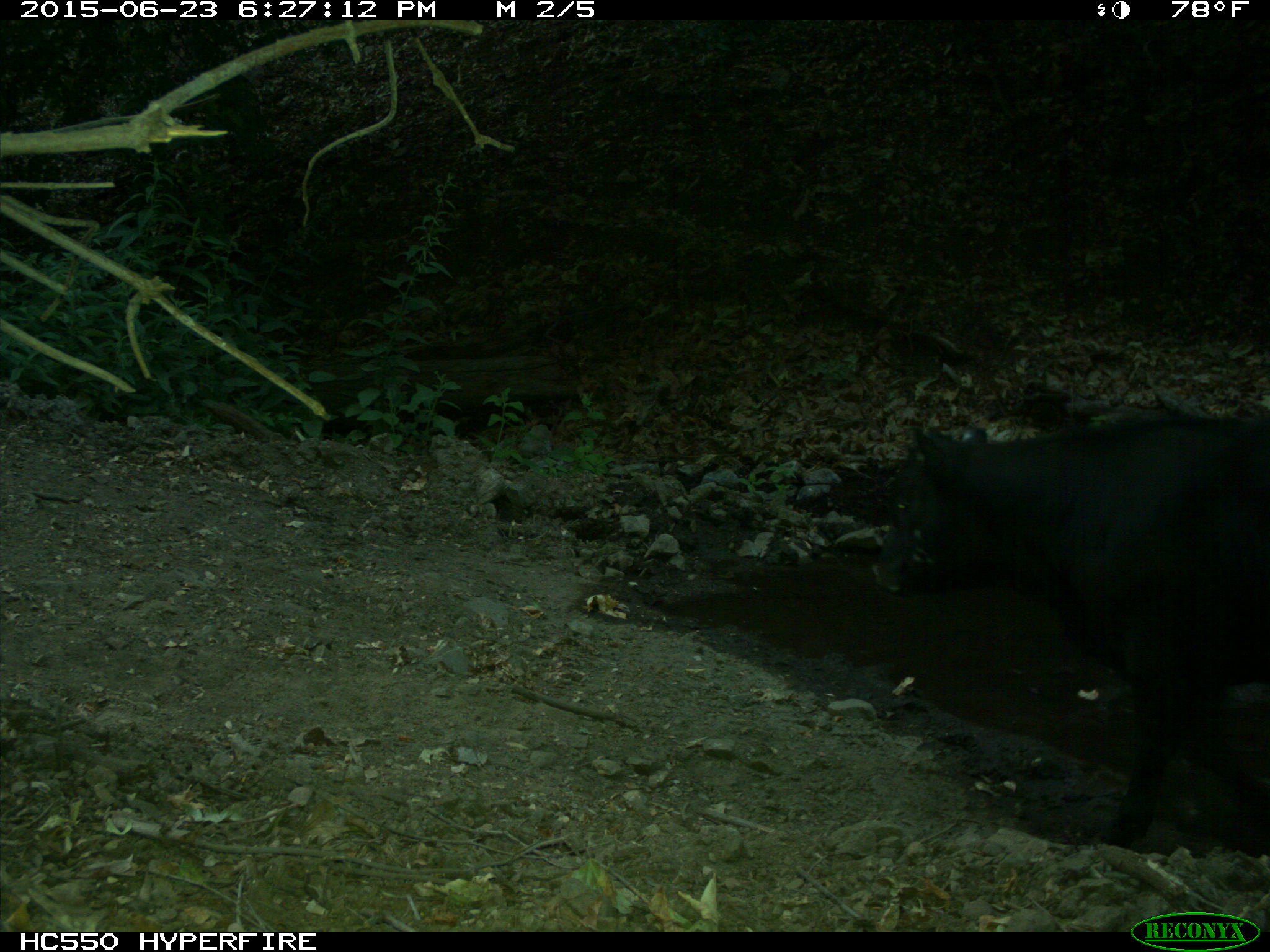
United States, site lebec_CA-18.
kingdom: Animalia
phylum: Chordata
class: Mammalia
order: Artiodactyla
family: Bovidae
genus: Bos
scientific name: Bos taurus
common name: domestic cow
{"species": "Bos taurus (domestic cow)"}